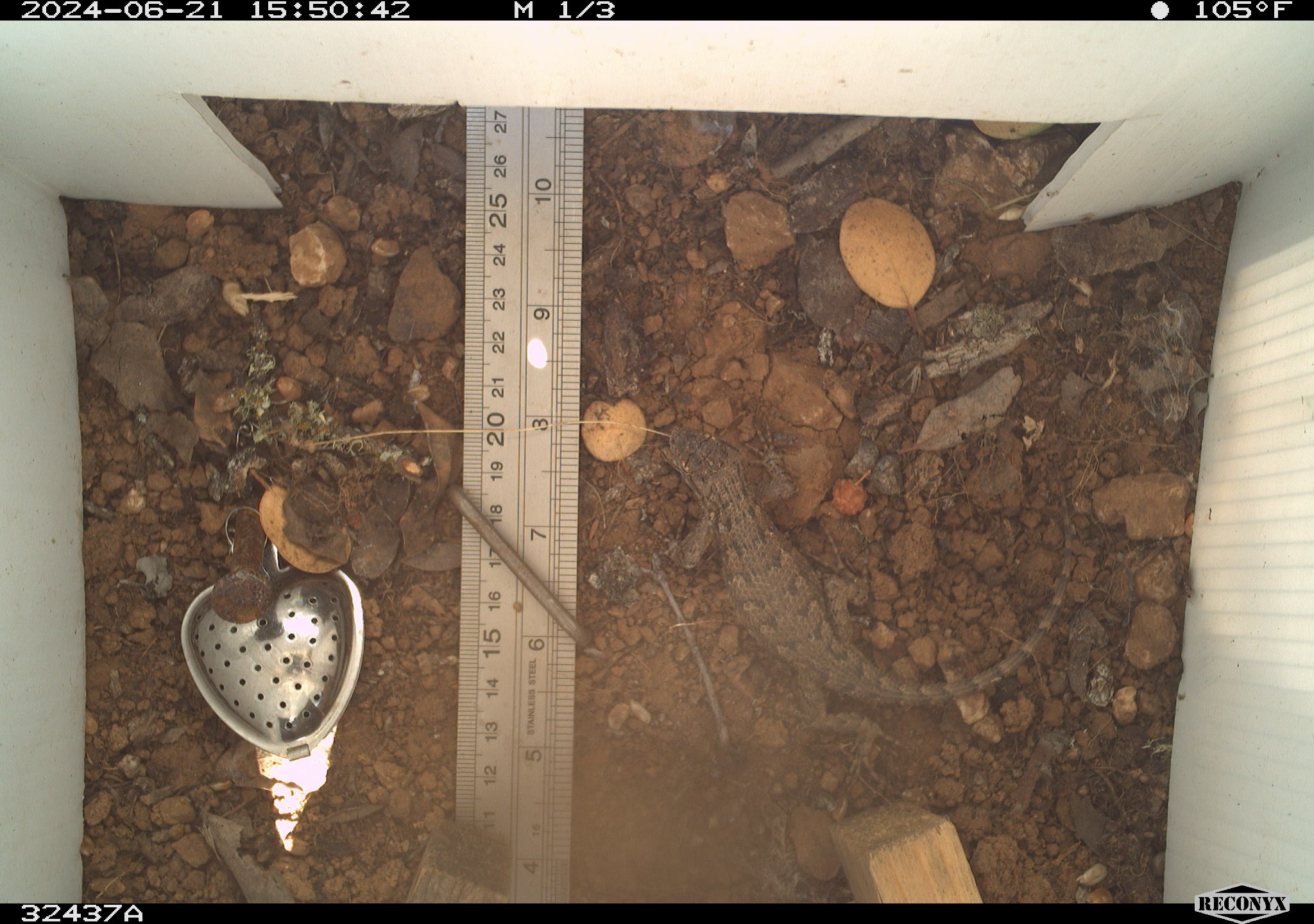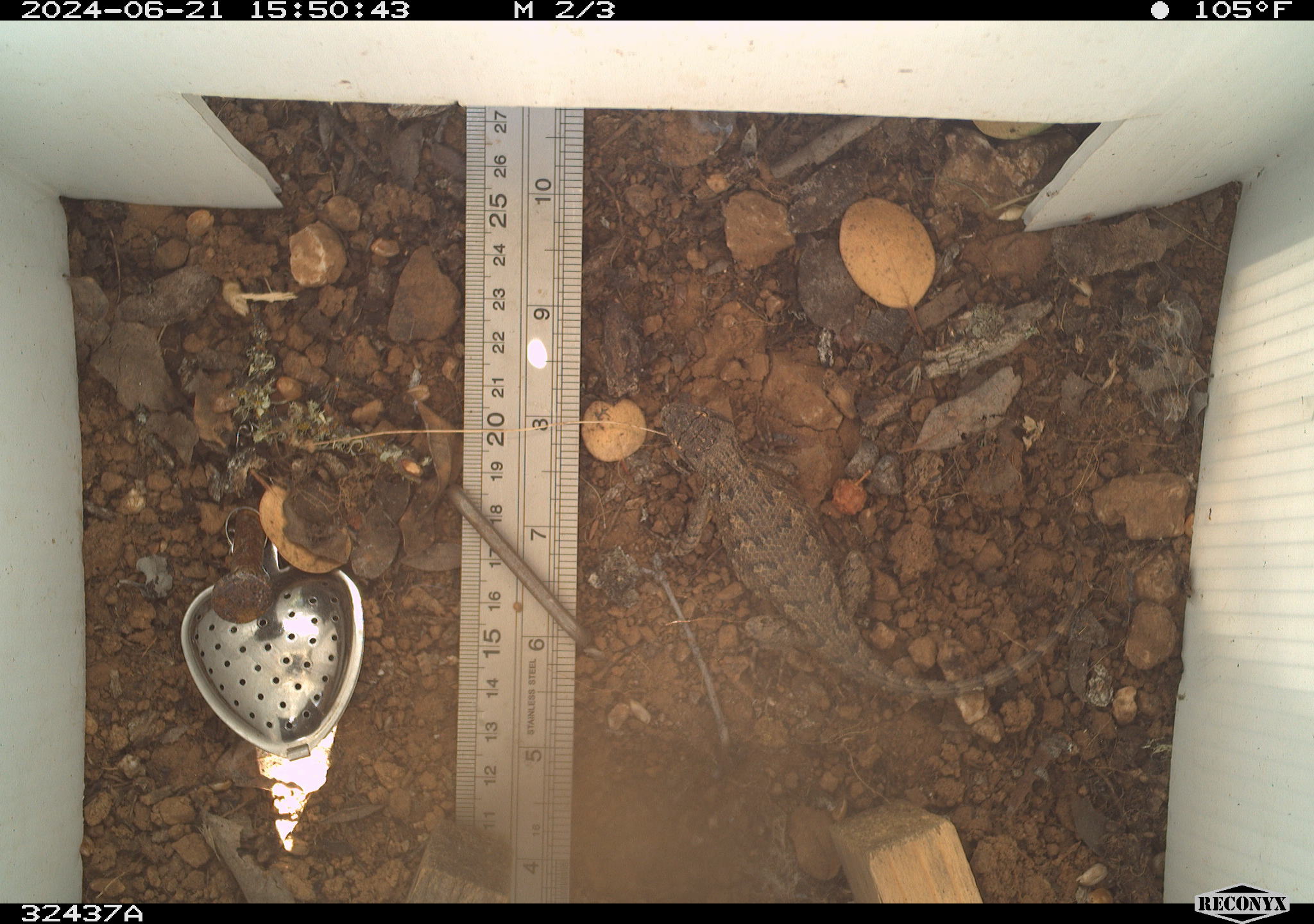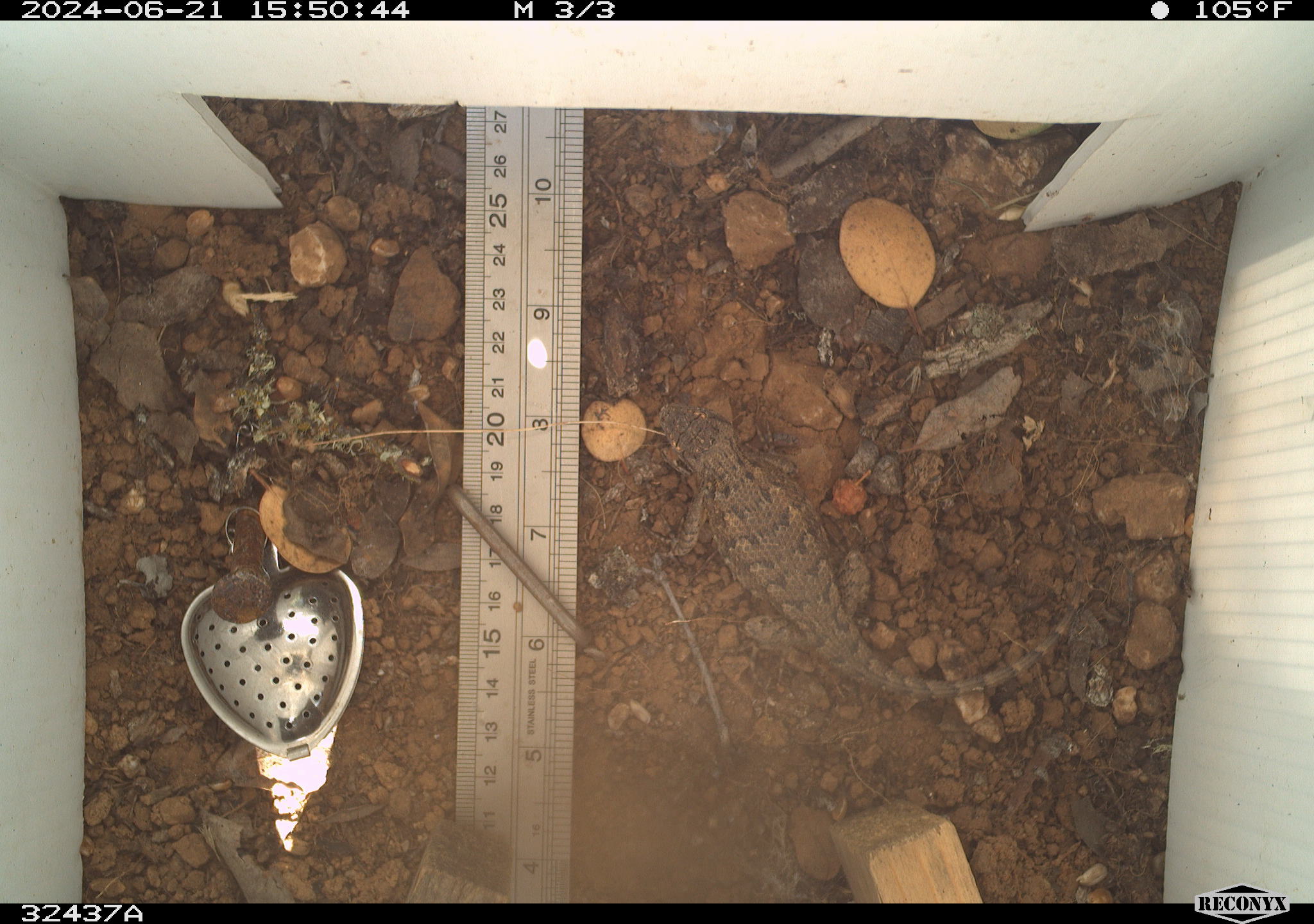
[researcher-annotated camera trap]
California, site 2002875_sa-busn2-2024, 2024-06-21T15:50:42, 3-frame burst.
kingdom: Animalia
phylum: Chordata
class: Reptilia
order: Squamata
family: Phrynosomatidae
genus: Sceloporus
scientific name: Sceloporus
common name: spiny lizards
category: sceloporus species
Sceloporus species (spiny lizards) (Sceloporus).